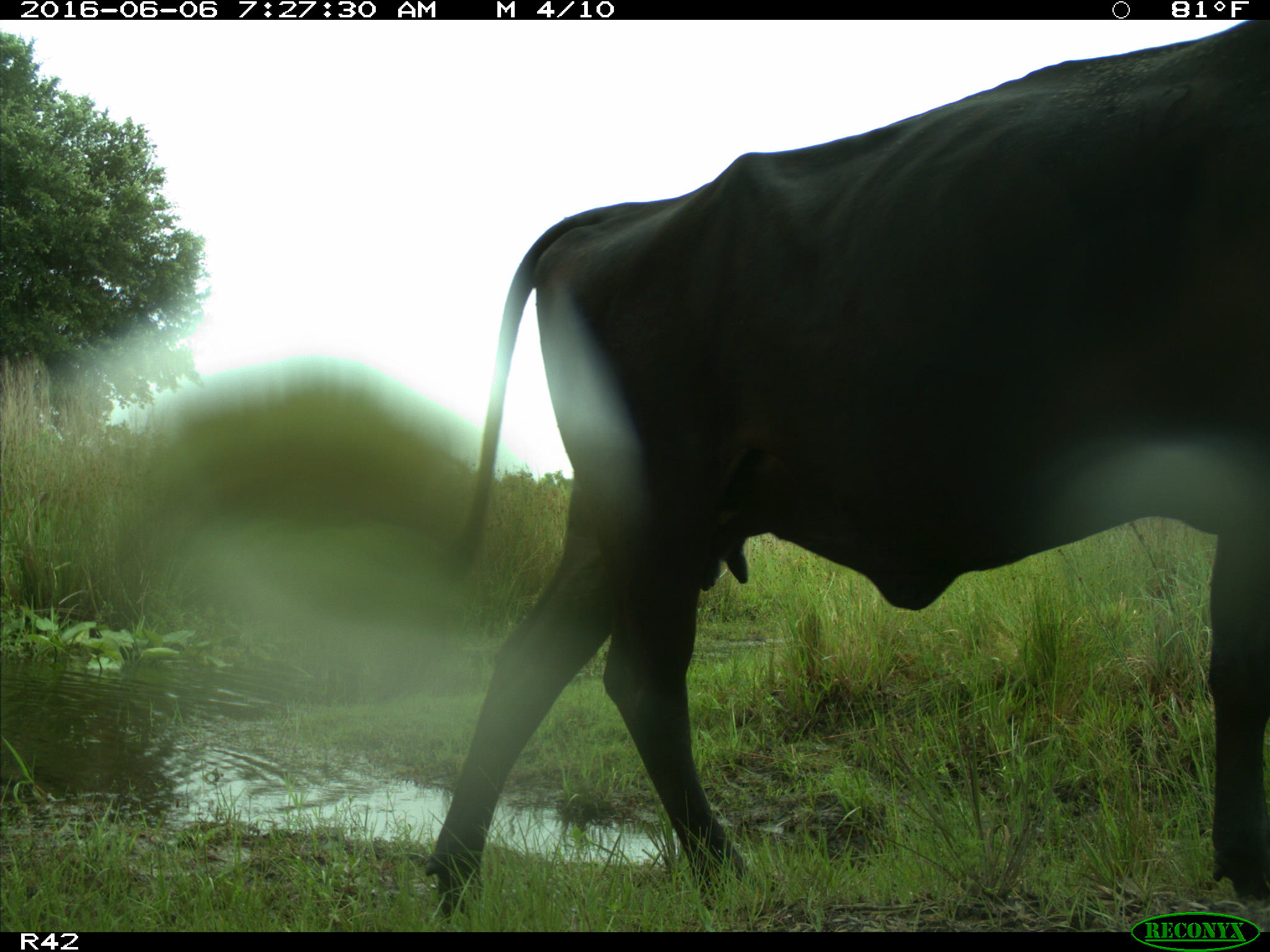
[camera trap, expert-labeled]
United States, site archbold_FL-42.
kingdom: Animalia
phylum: Chordata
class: Mammalia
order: Artiodactyla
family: Bovidae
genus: Bos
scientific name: Bos taurus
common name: domestic cow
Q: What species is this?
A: Bos taurus (domestic cow).